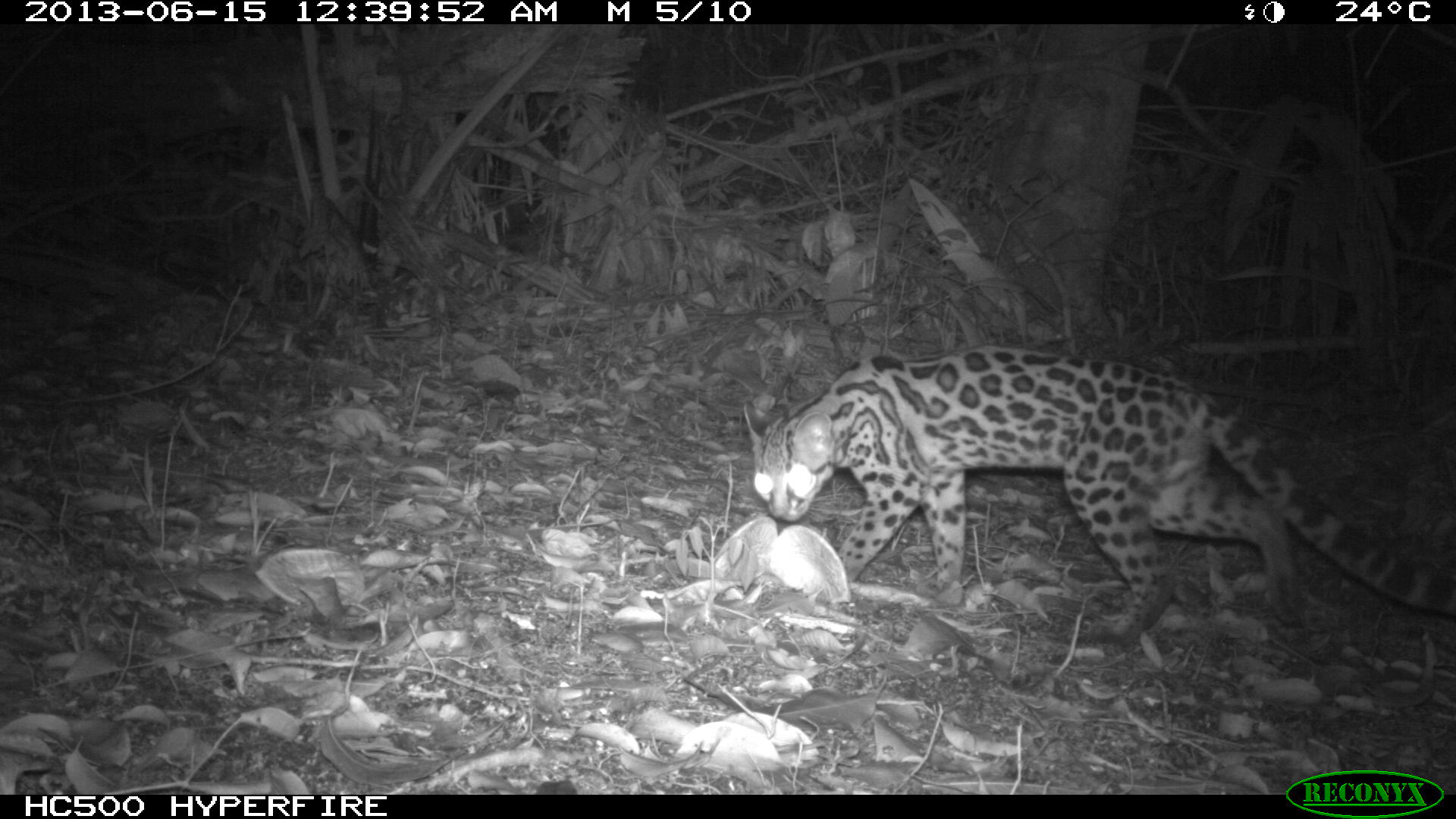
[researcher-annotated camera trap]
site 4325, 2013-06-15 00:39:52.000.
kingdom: Animalia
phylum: Chordata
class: Mammalia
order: Carnivora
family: Felidae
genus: Leopardus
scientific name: Leopardus wiedii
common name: margay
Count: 1.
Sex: female.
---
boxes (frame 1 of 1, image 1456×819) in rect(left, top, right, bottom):
leopardus wiedii: rect(741, 342, 1456, 651)